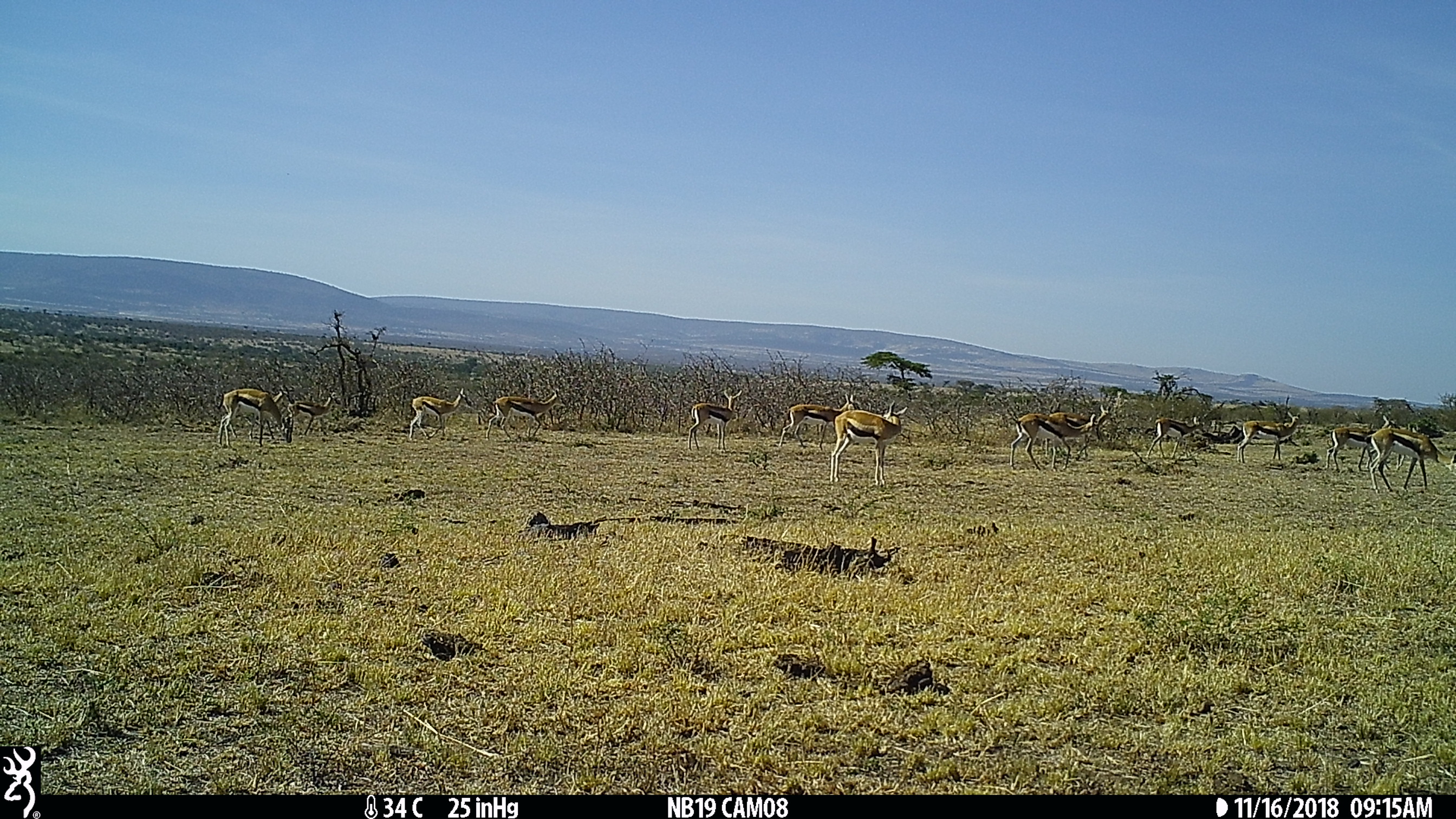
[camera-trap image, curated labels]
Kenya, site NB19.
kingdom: Animalia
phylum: Chordata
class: Mammalia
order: Artiodactyla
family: Bovidae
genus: Eudorcas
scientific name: Eudorcas thomsonii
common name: thomon's gazelle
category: gazelle thomsons